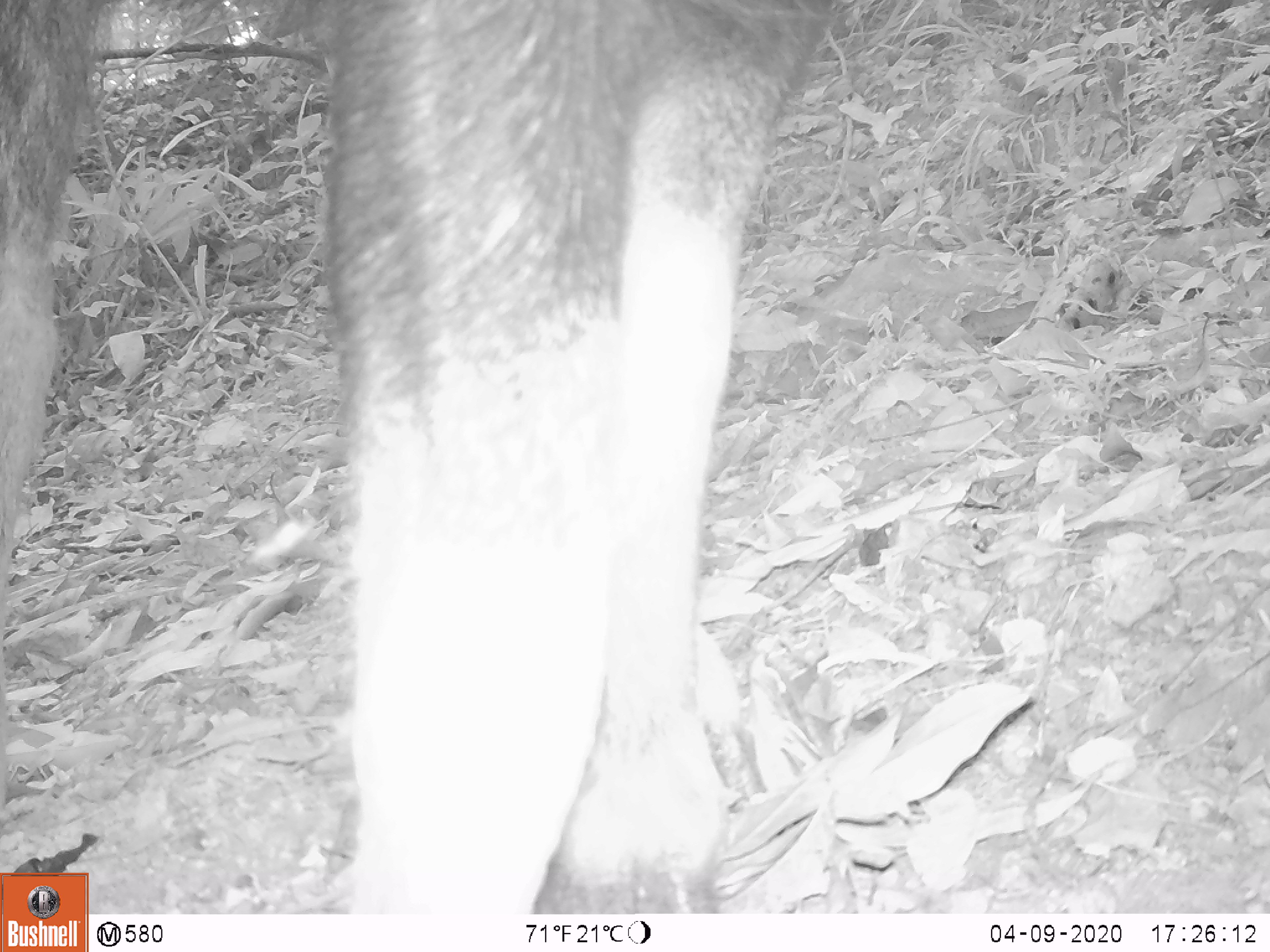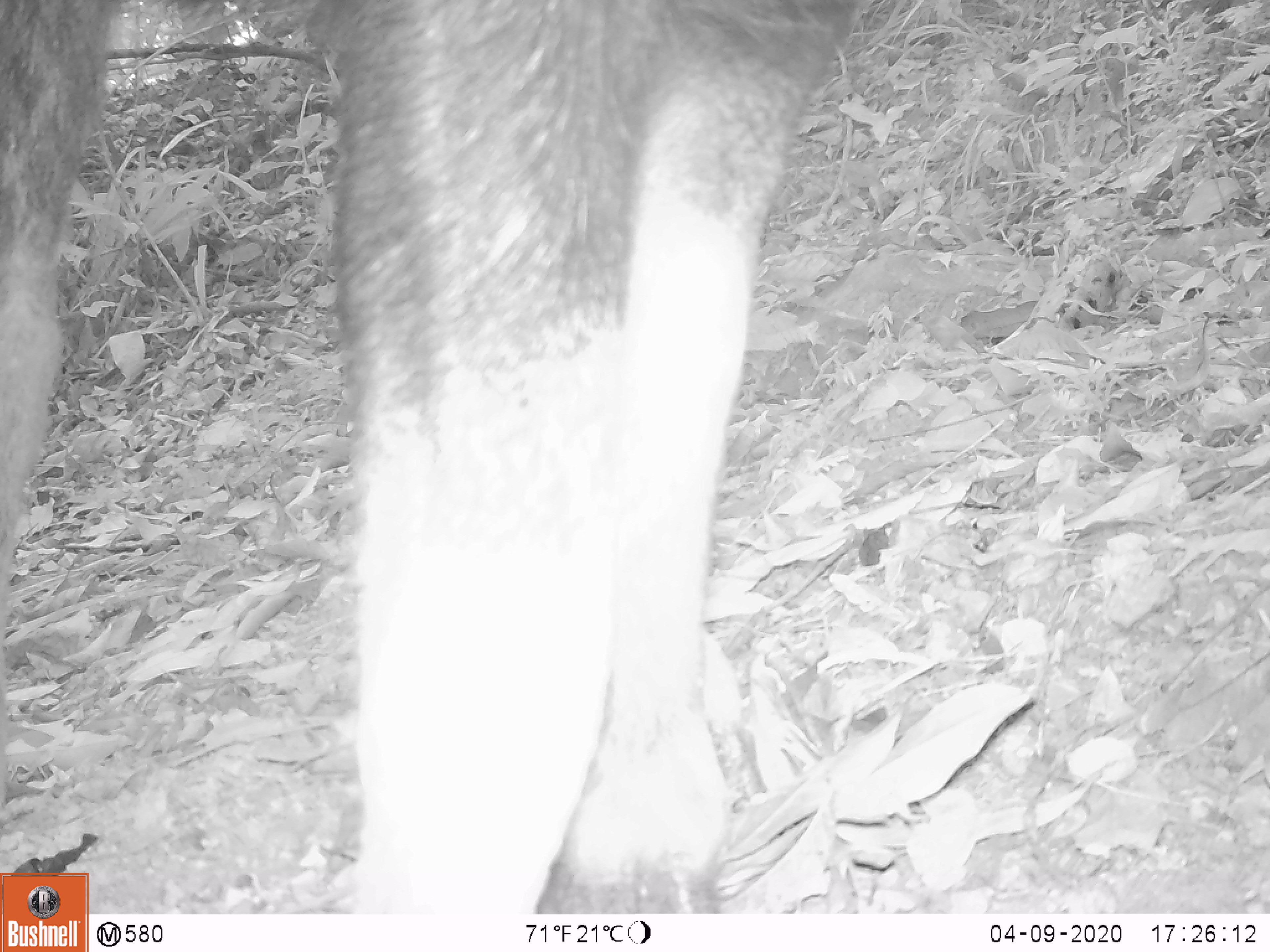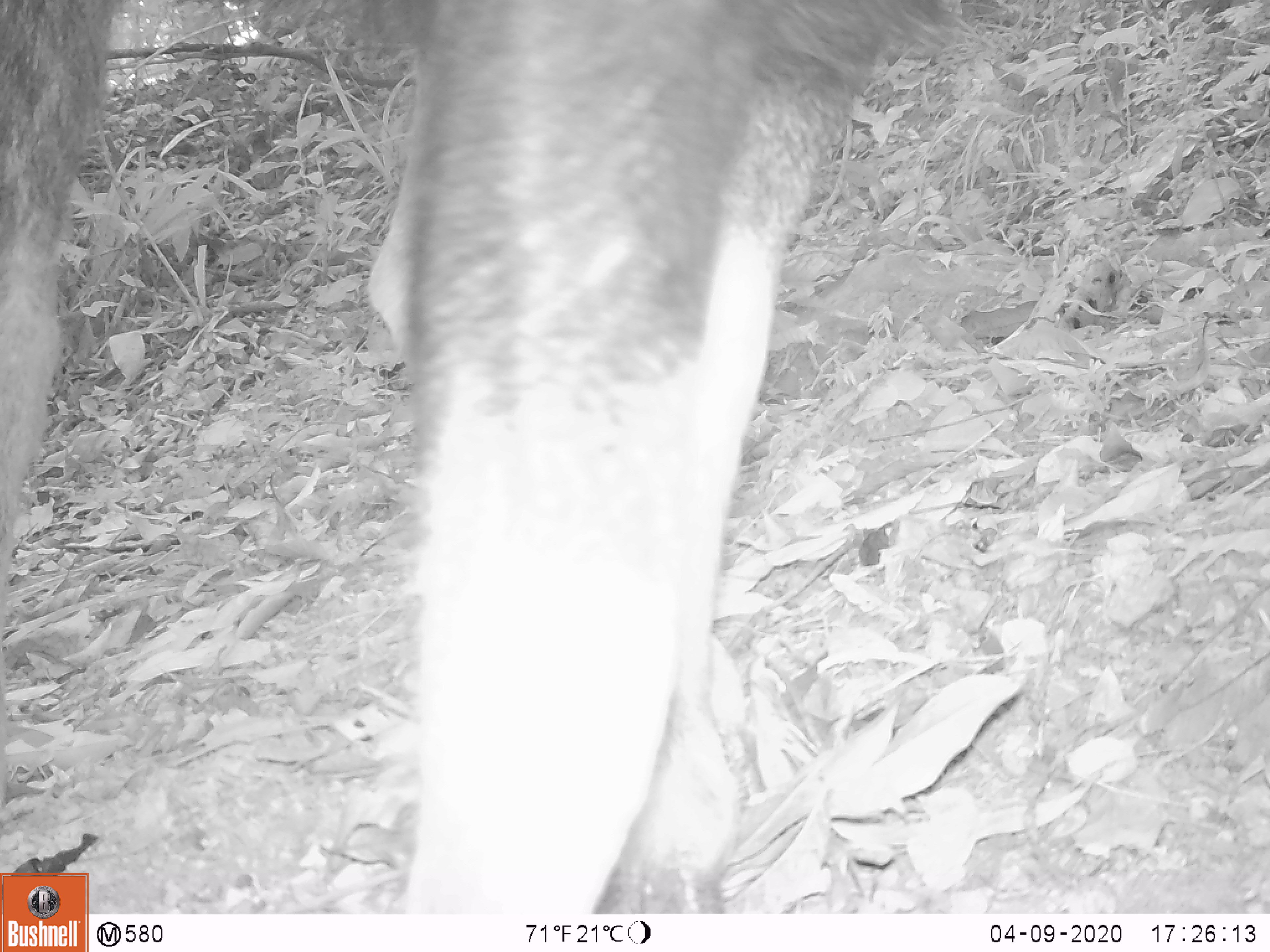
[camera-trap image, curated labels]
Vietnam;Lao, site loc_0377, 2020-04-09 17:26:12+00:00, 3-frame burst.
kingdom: Animalia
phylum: Chordata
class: Mammalia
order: Artiodactyla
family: Bovidae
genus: Capricornis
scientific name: Capricornis sumatraensis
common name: chinese serow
Chinese serow (Capricornis sumatraensis). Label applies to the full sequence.